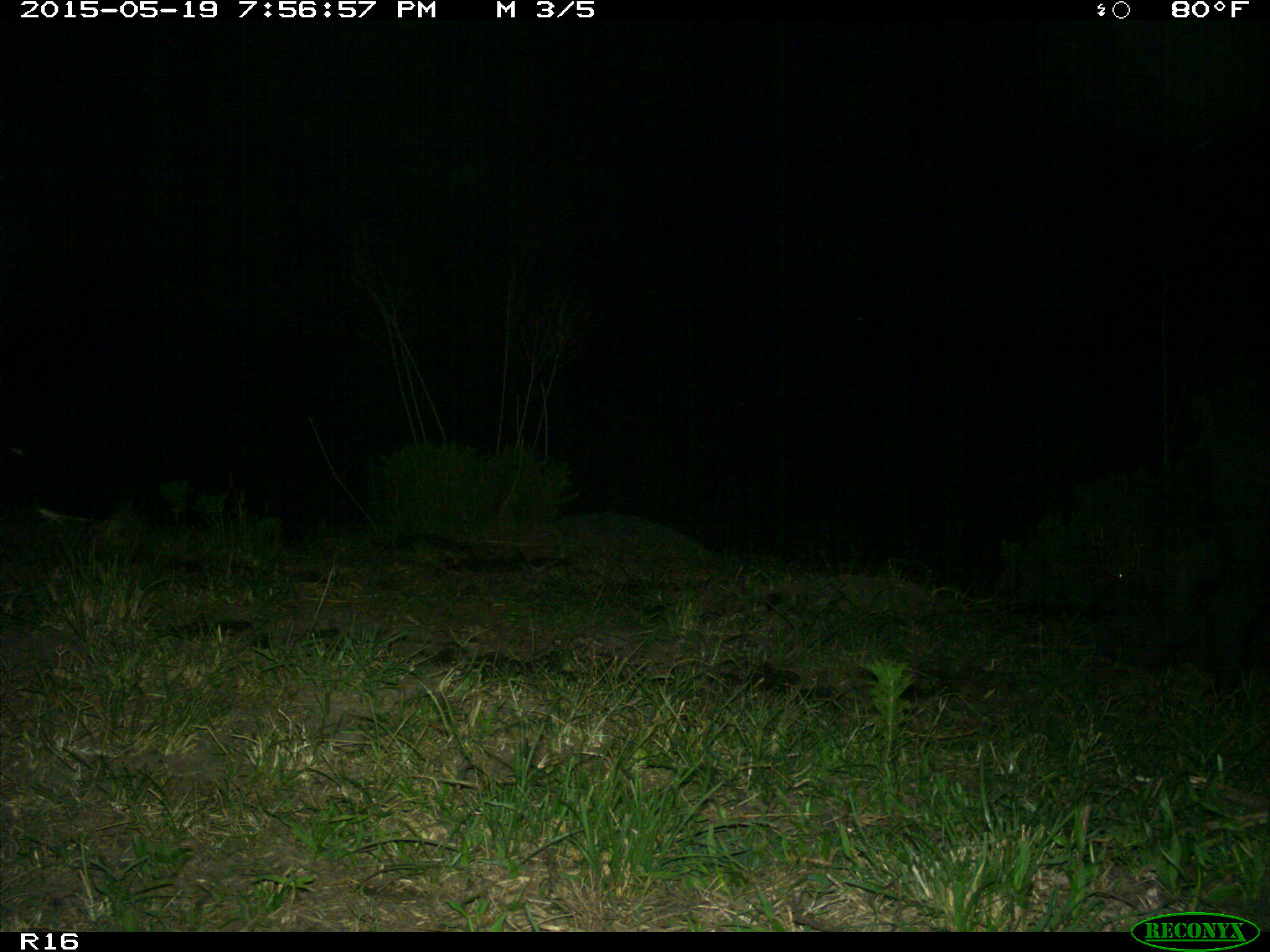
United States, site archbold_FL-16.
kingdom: Animalia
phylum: Chordata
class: Mammalia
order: Artiodactyla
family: Suidae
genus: Sus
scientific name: Sus scrofa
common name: wild boar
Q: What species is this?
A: Sus scrofa (wild boar).